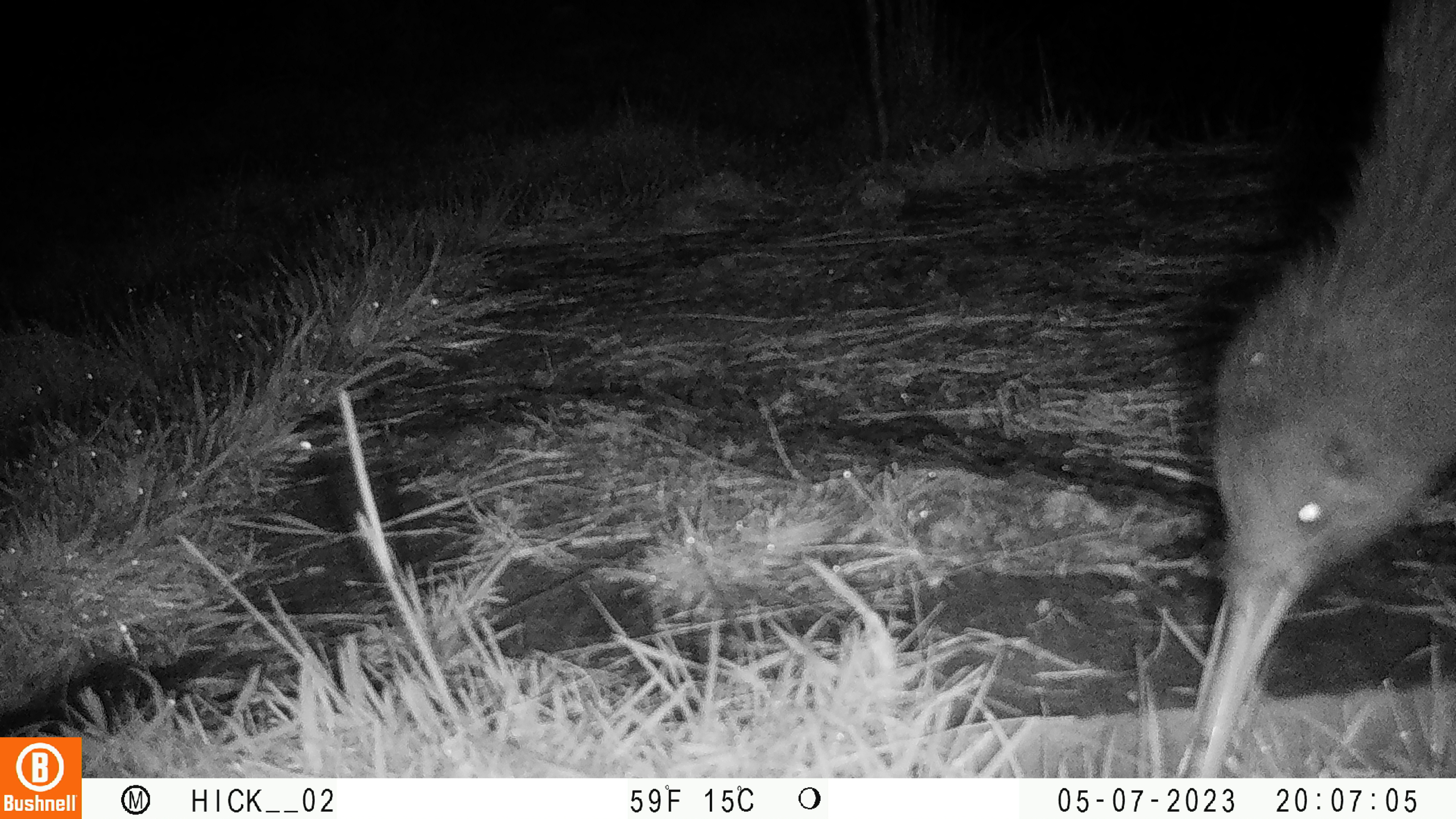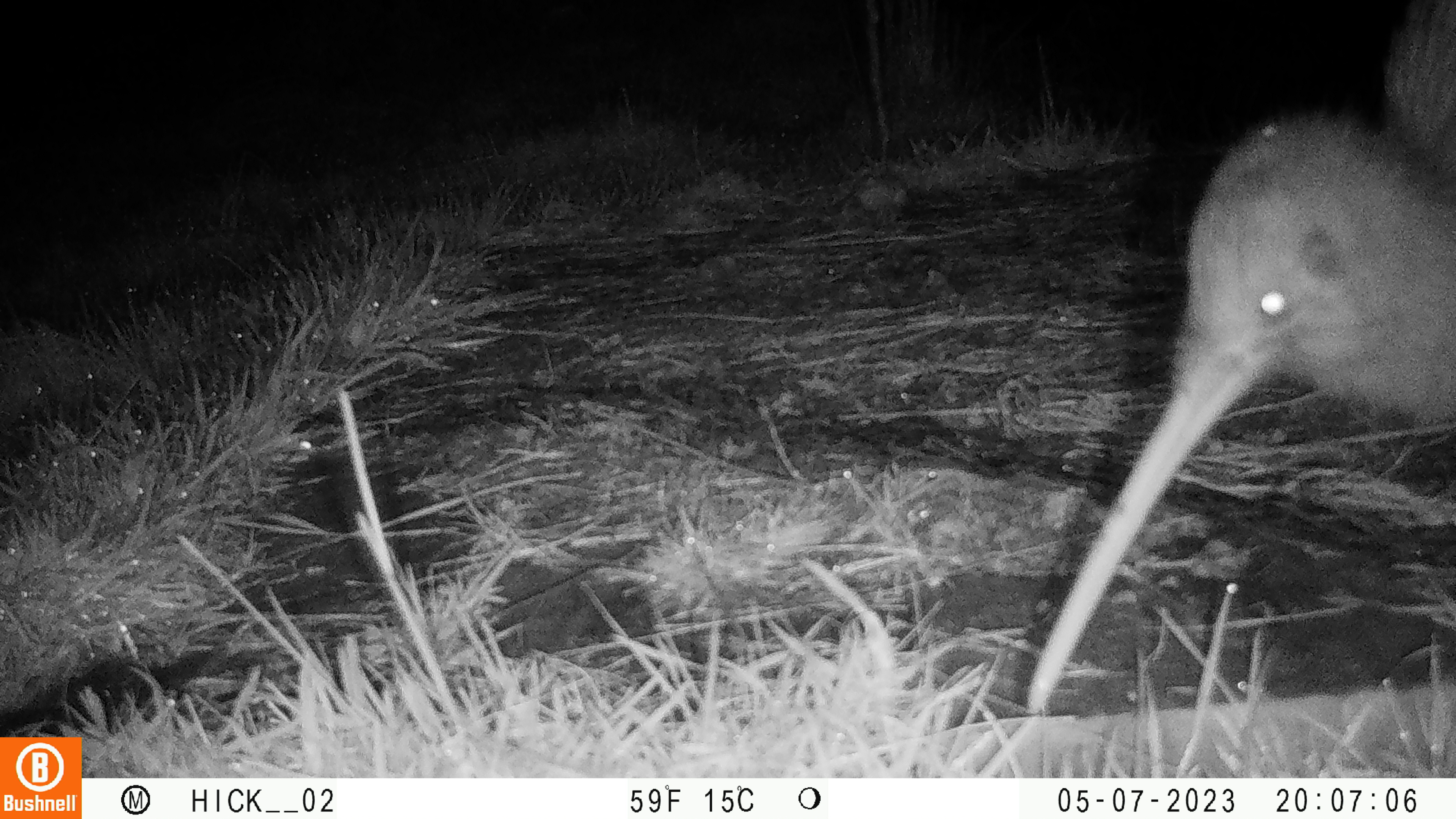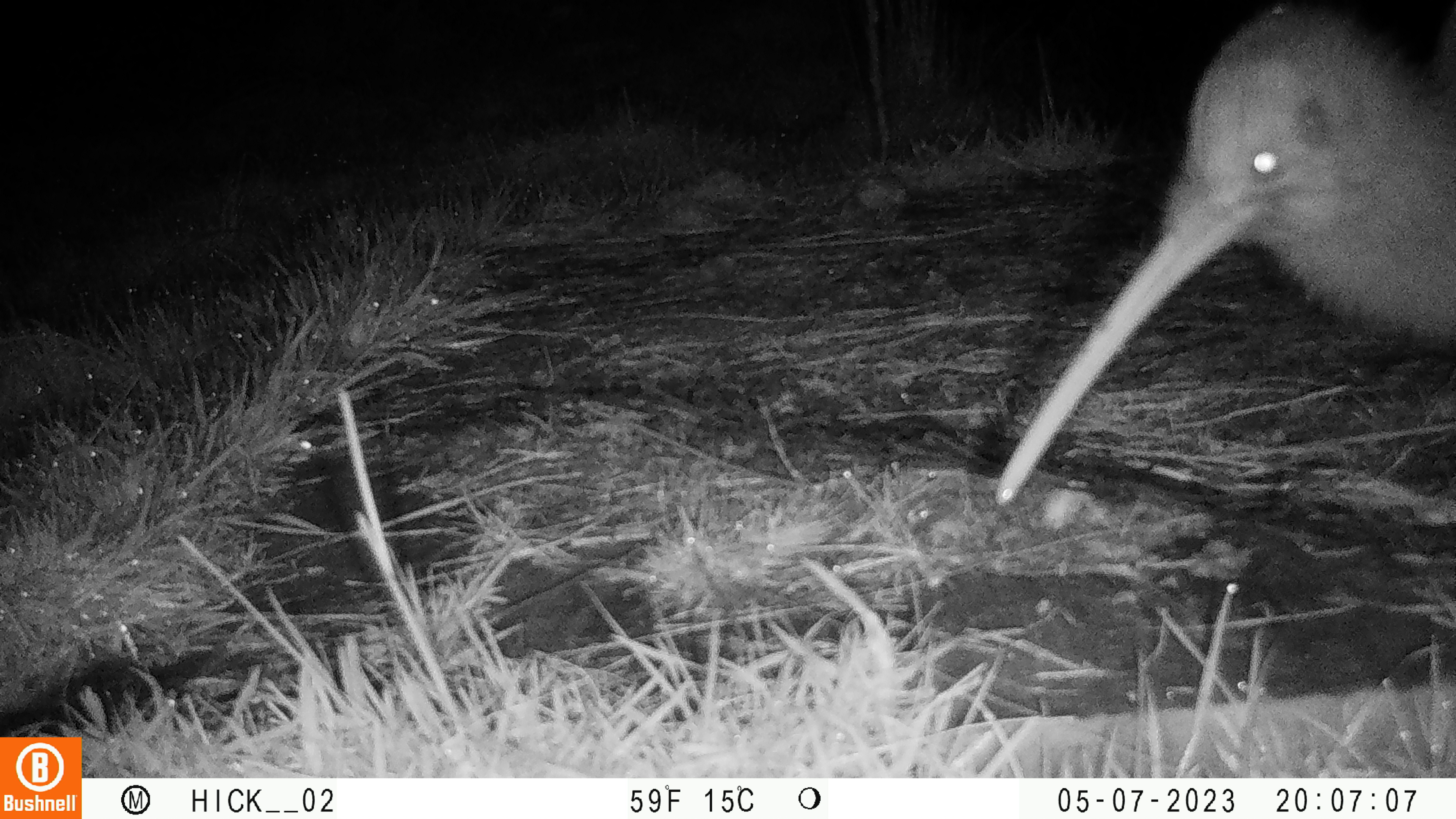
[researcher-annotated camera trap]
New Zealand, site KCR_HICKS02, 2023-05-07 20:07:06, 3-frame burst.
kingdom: Animalia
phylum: Chordata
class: Aves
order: Apterygiformes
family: Apterygidae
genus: Apteryx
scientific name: Apteryx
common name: kiwi